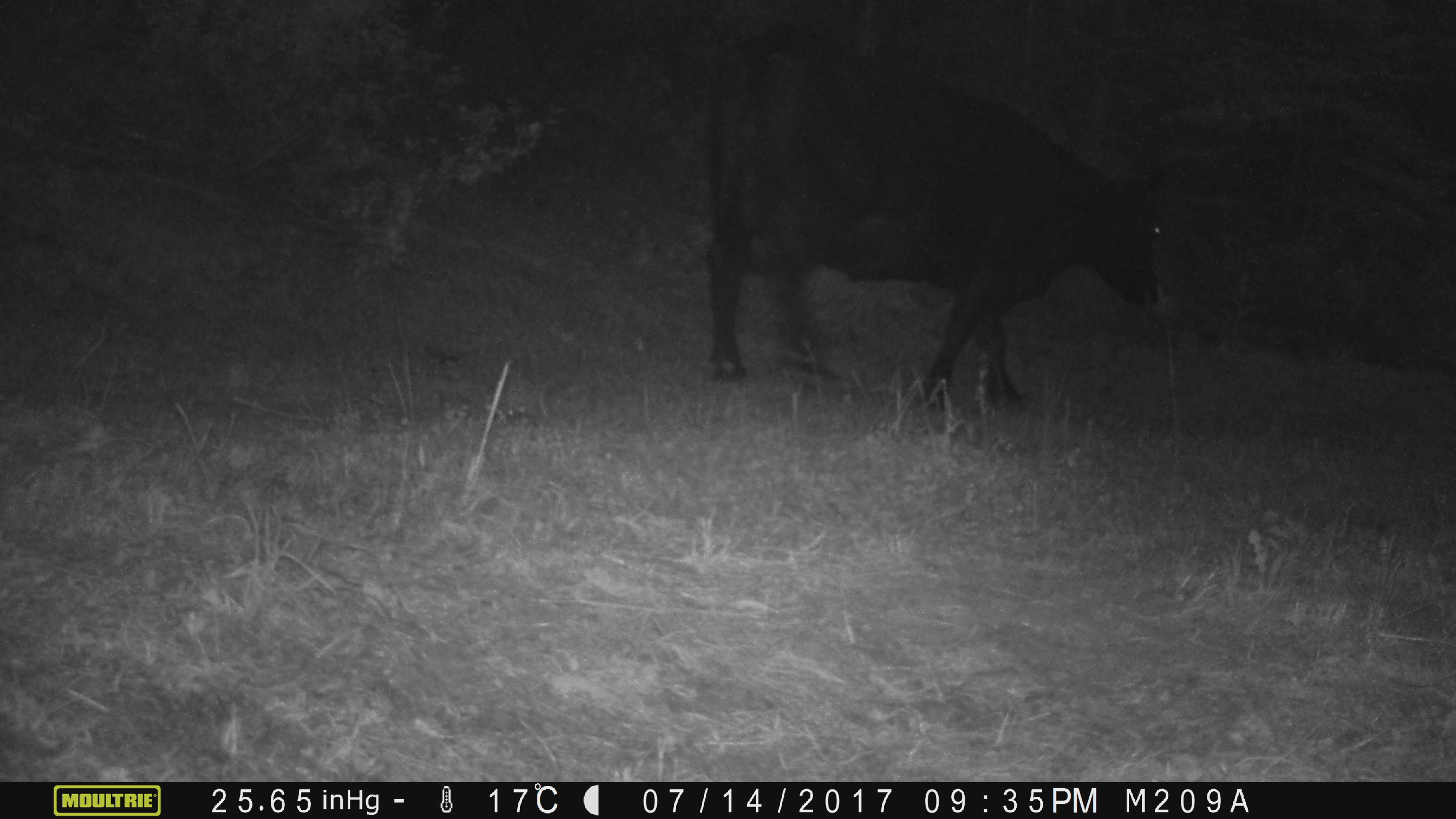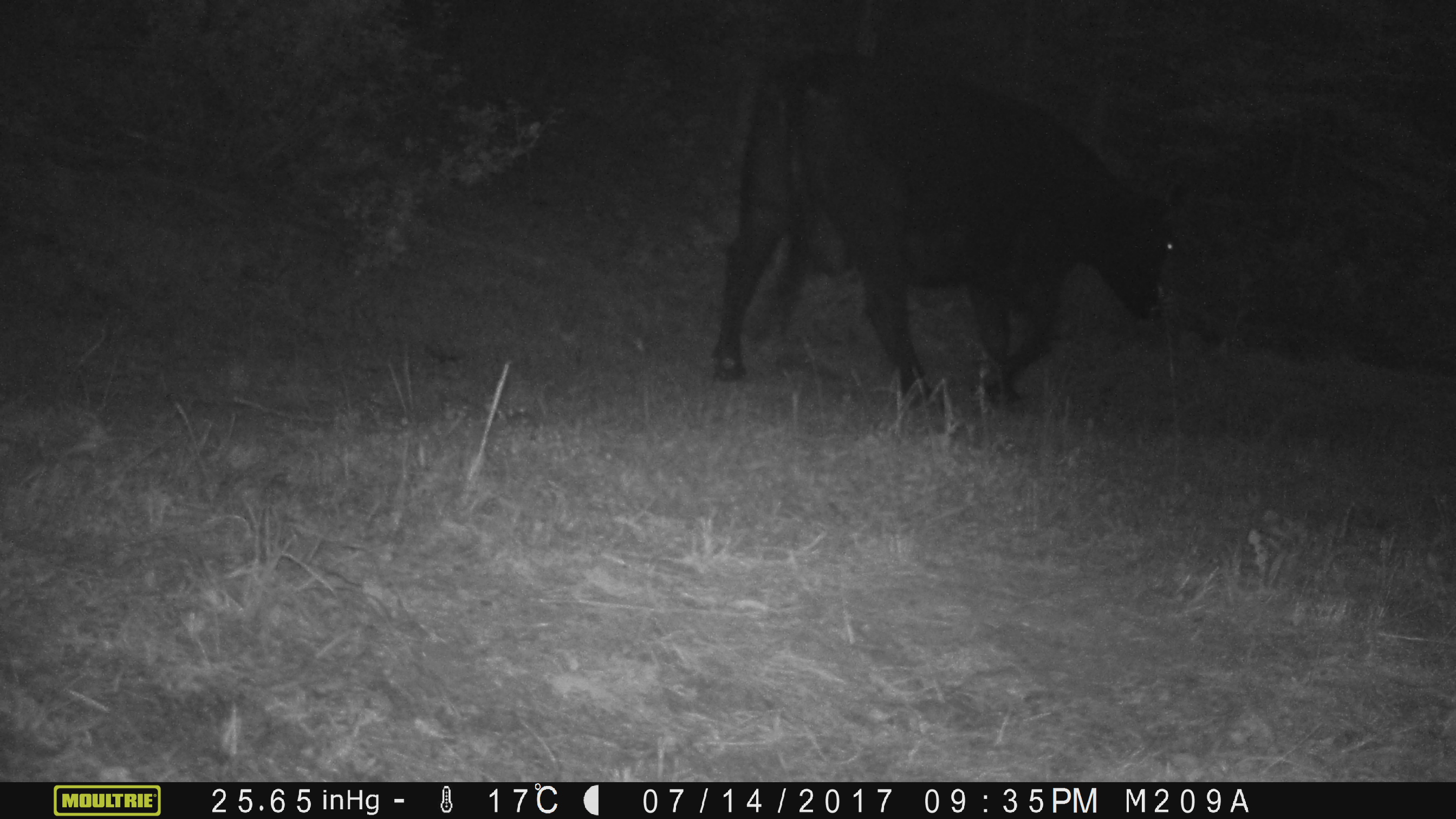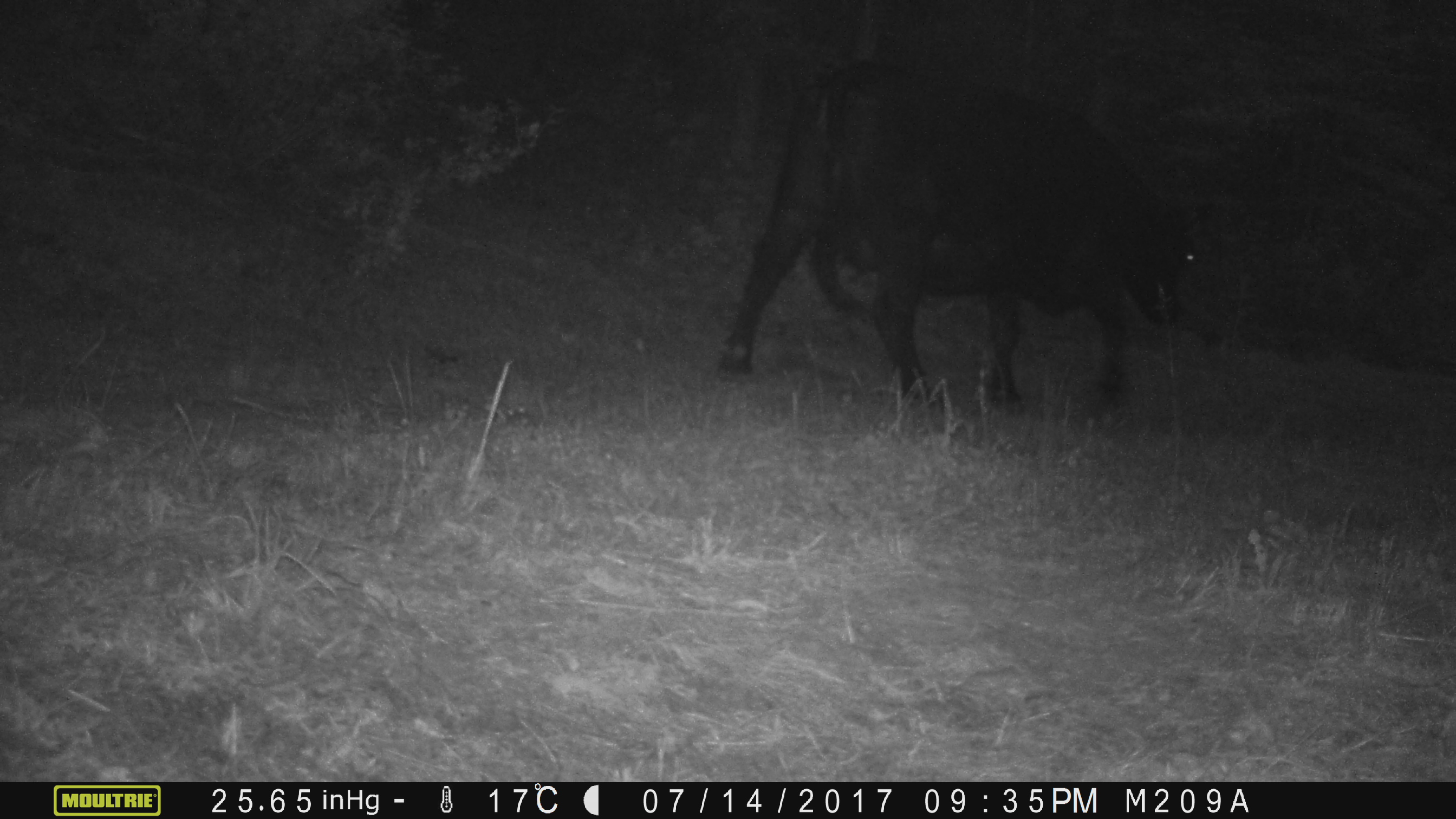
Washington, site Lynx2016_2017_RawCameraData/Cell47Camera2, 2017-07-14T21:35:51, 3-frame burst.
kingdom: Animalia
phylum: Chordata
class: Mammalia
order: Artiodactyla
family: Bovidae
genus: Bos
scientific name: Bos taurus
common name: domestic cattle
Domestic cattle (Bos taurus). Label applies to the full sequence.